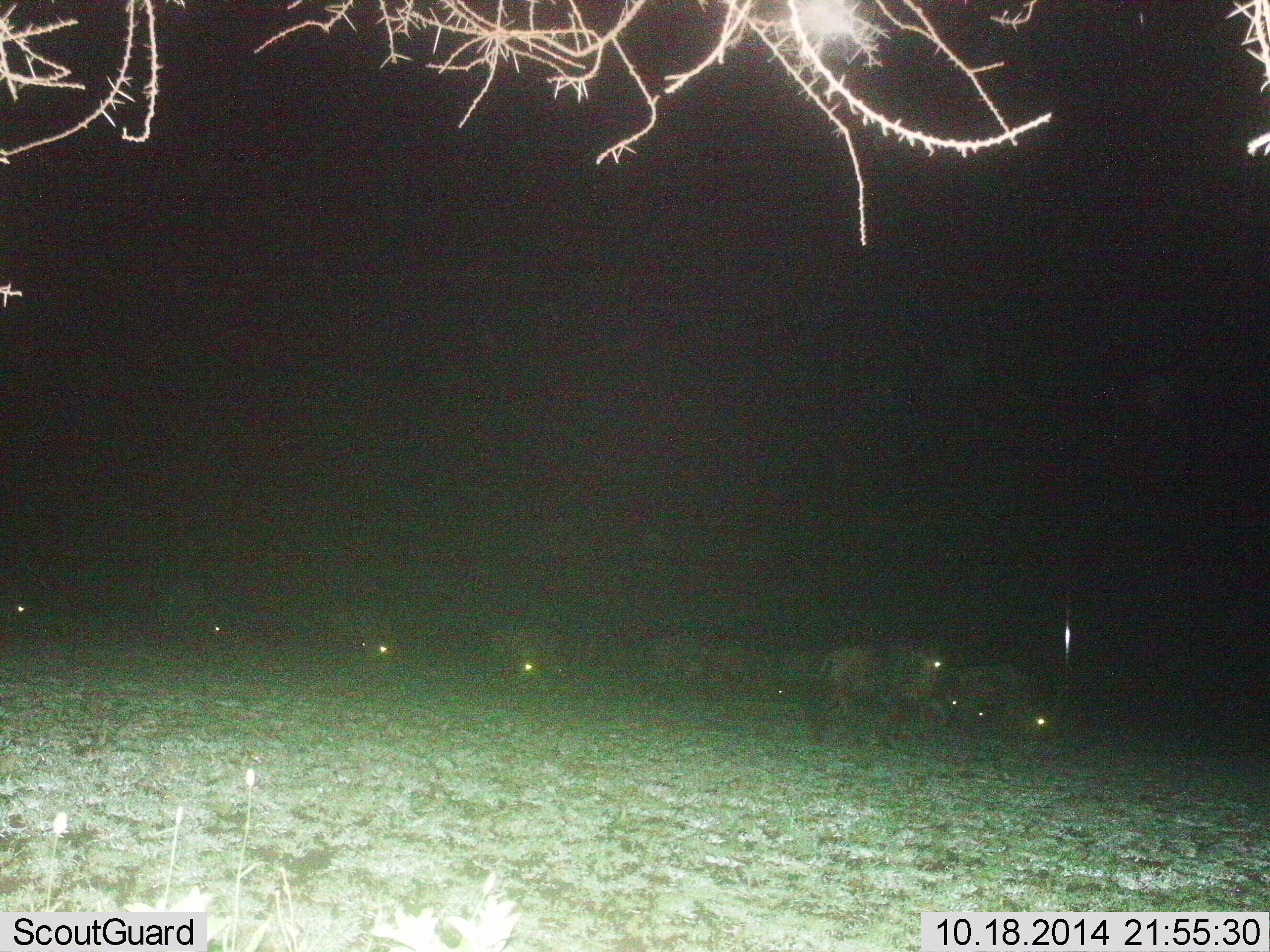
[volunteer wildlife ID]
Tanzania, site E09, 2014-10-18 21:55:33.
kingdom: Animalia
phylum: Chordata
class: Mammalia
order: Artiodactyla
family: Bovidae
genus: Connochaetes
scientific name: Connochaetes taurinus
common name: blue wildebeest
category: wildebeest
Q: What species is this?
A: Wildebeest (blue wildebeest) (Connochaetes taurinus).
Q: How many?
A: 11-50.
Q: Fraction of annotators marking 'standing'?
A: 30%.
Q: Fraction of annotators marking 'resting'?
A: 0%.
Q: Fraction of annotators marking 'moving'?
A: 80%.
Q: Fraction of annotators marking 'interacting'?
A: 0%.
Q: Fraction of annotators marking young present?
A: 0%.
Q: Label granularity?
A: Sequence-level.